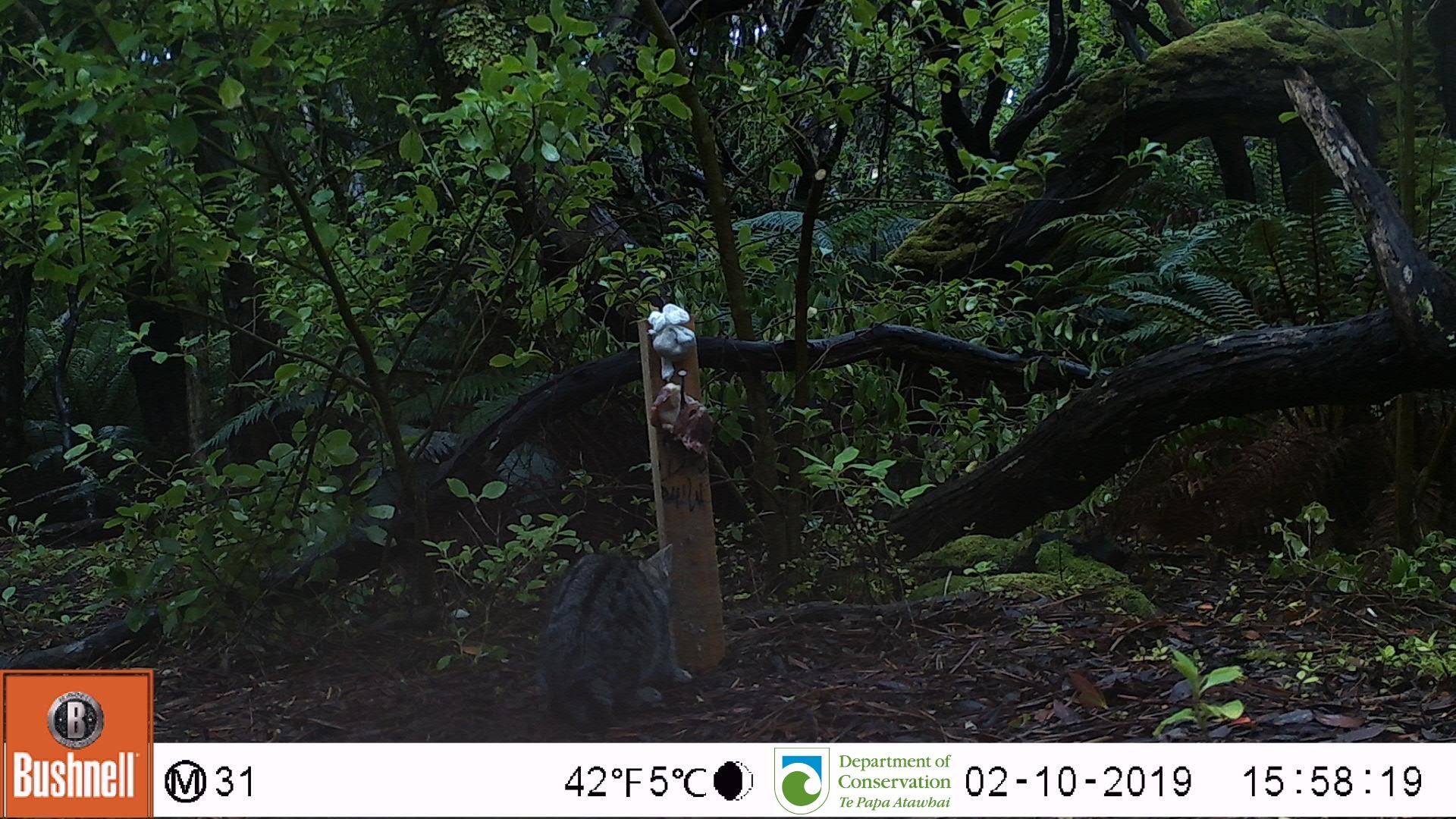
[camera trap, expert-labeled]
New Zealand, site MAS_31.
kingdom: Animalia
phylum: Chordata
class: Mammalia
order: Carnivora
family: Felidae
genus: Felis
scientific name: Felis catus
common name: domestic cat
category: cat